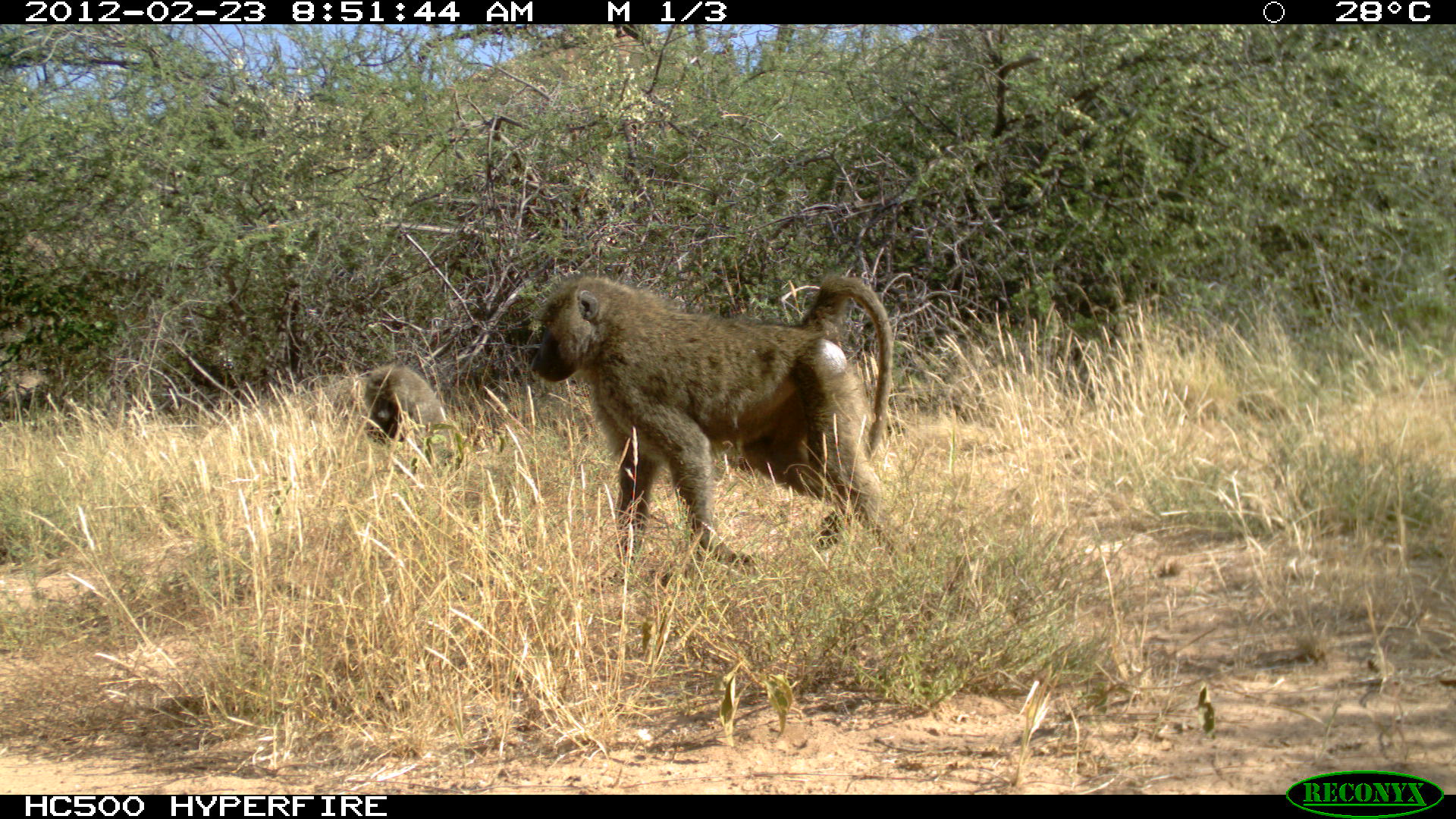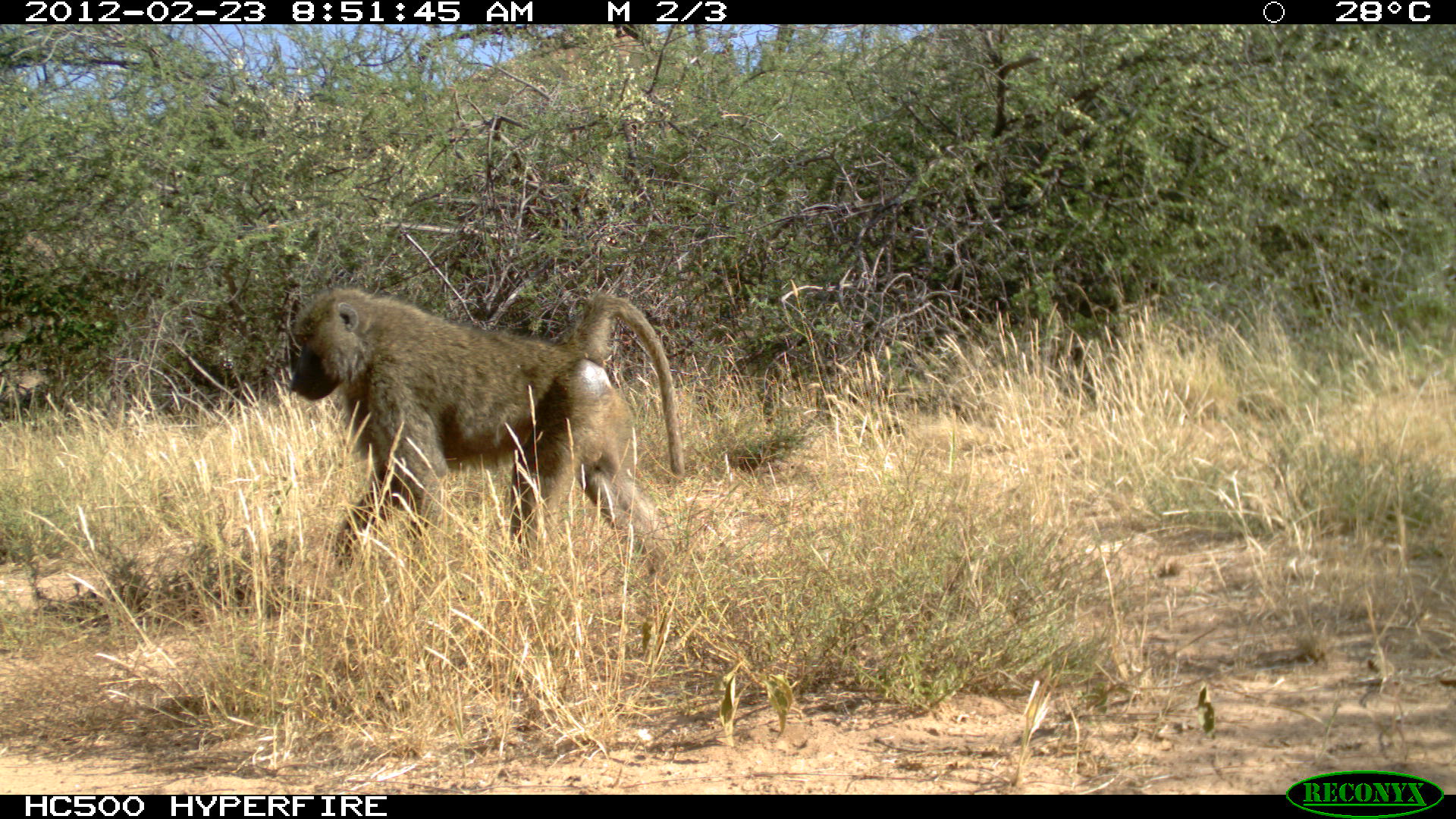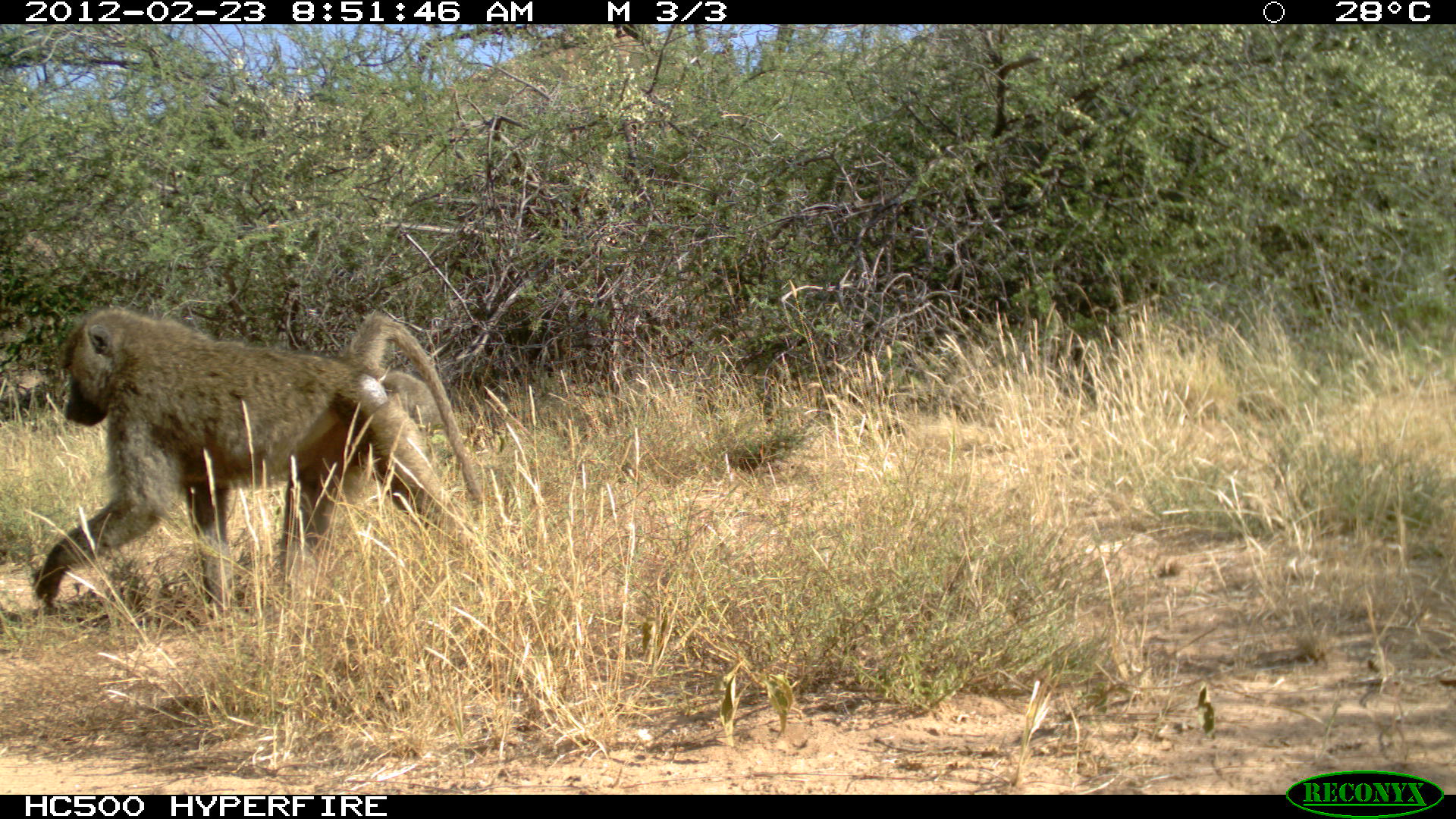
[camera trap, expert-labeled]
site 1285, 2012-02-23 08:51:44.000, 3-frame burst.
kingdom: Animalia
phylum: Chordata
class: Mammalia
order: Primates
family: Cercopithecidae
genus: Papio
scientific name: Papio anubis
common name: olive baboon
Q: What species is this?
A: Papio anubis (olive baboon).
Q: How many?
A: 2.